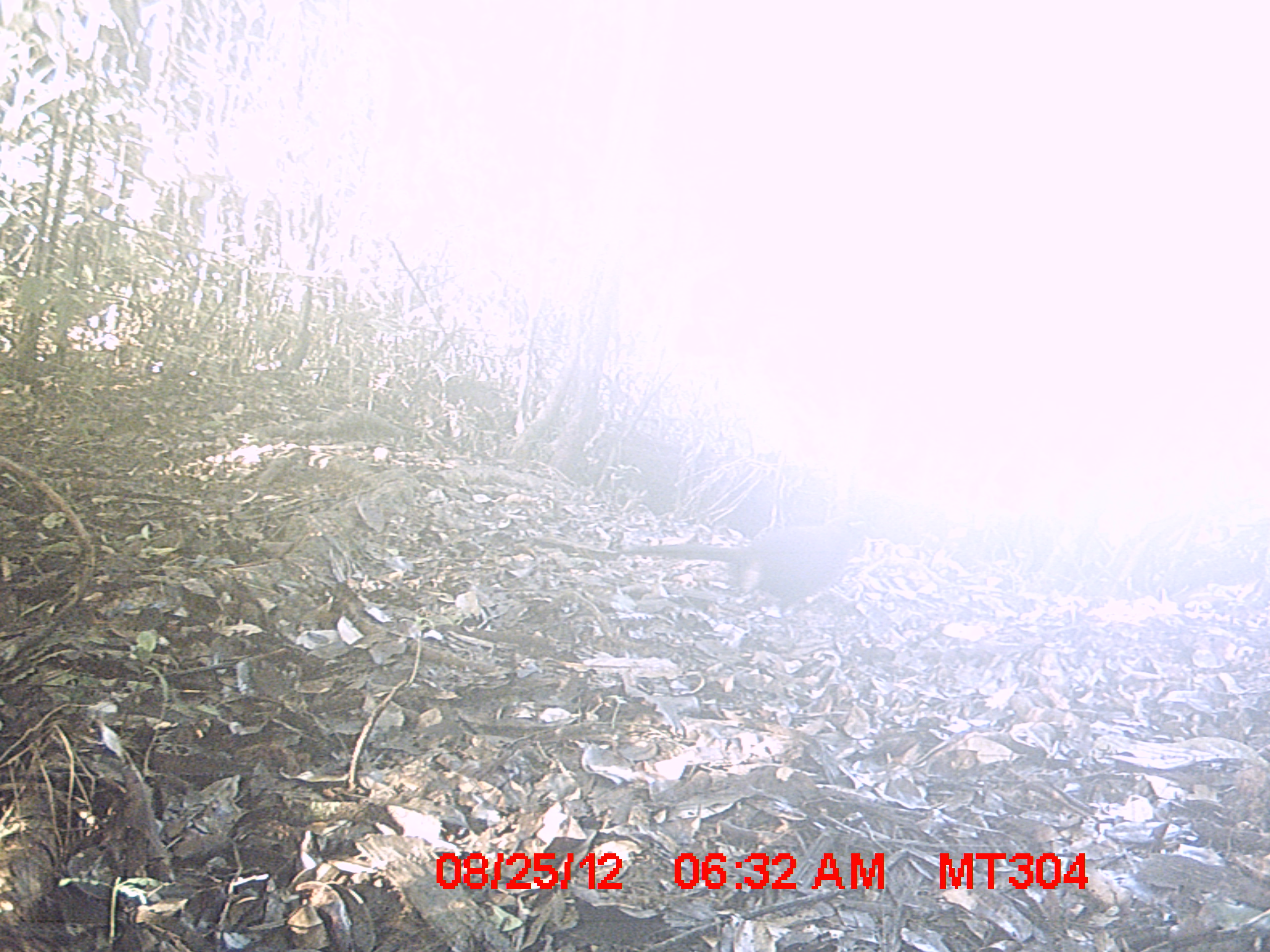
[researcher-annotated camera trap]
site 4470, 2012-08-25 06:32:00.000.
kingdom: Animalia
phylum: Chordata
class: Aves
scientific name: Aves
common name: bird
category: unknown bird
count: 1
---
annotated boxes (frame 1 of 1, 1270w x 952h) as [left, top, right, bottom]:
unknown bird: [631, 508, 883, 649]